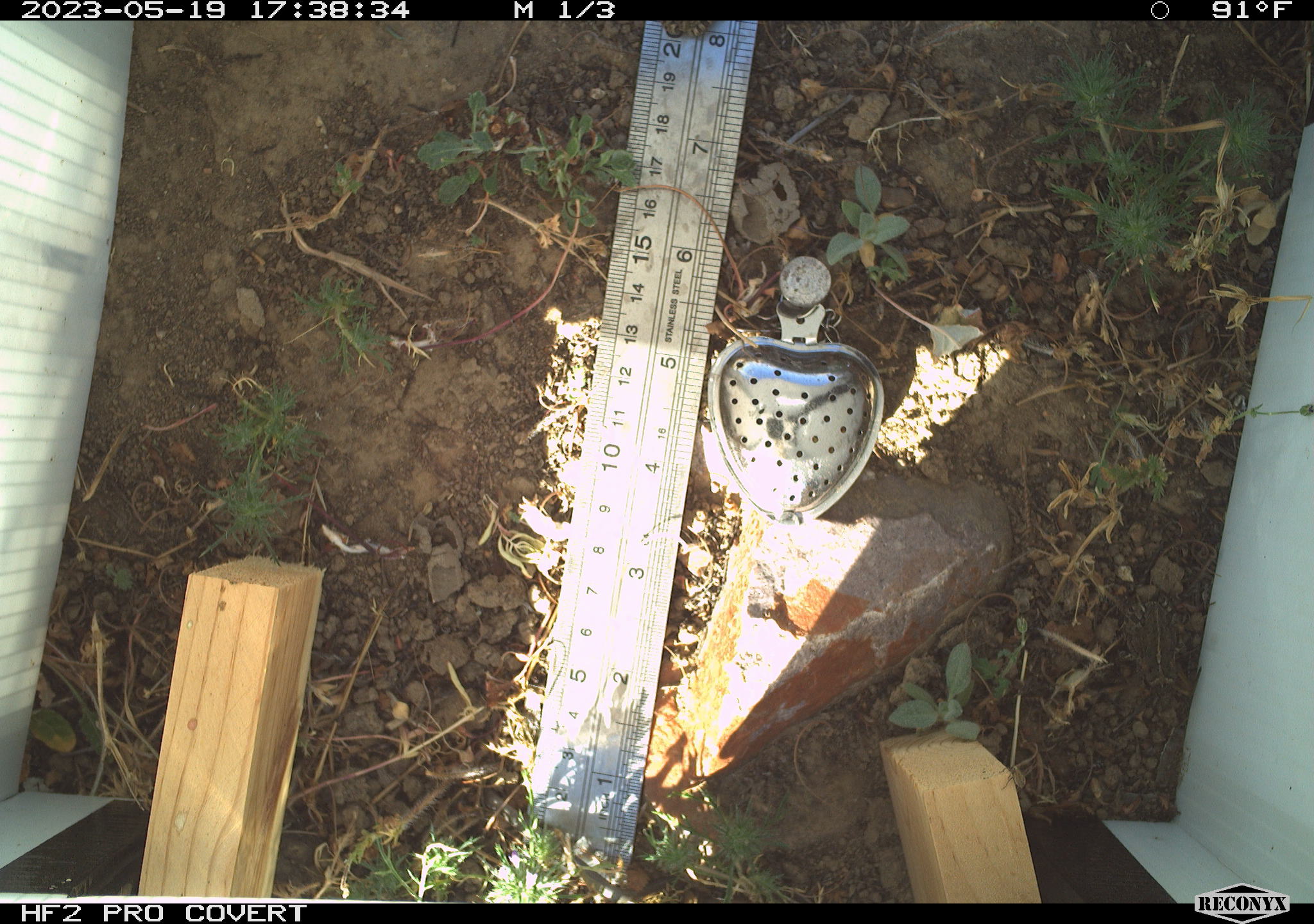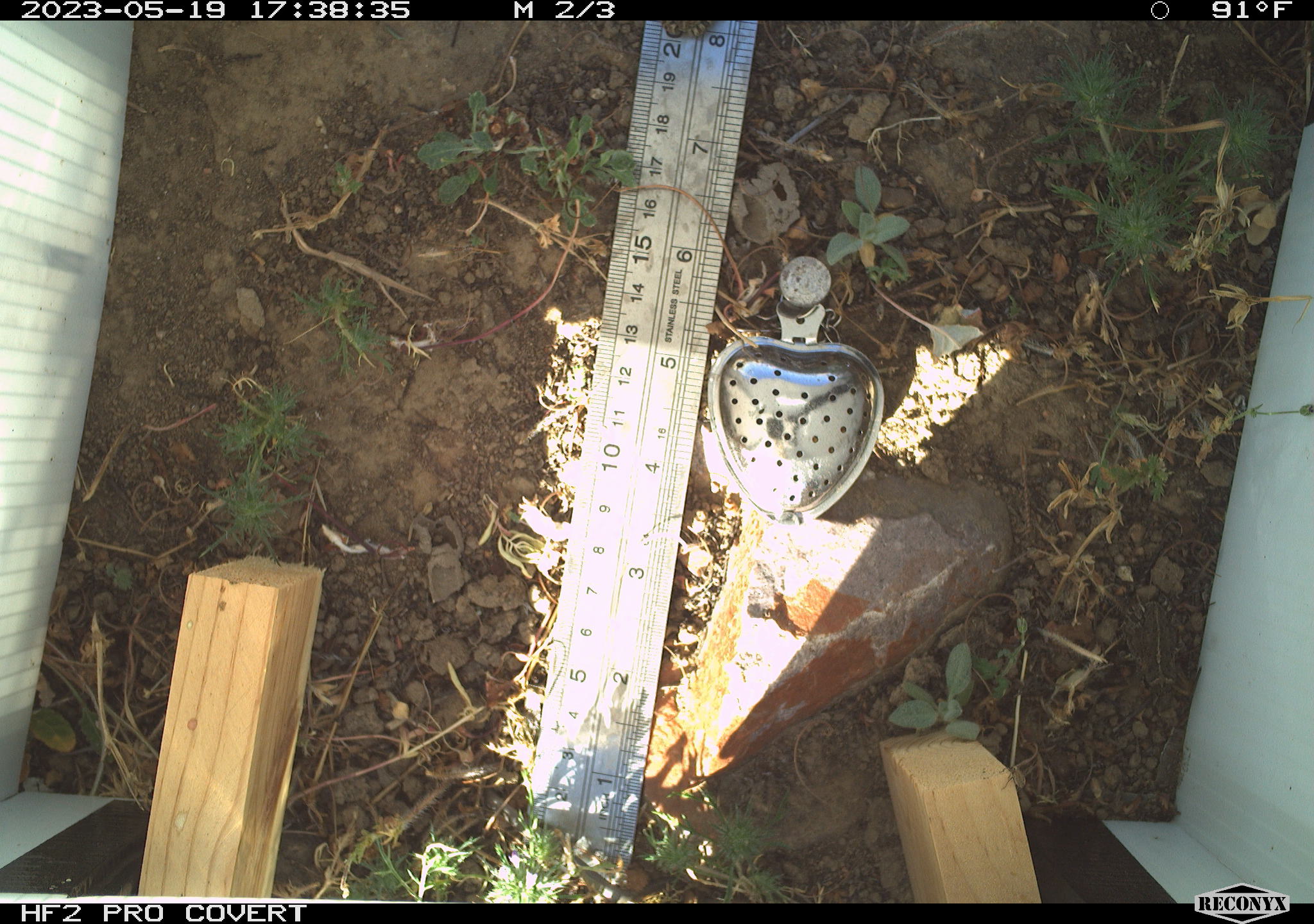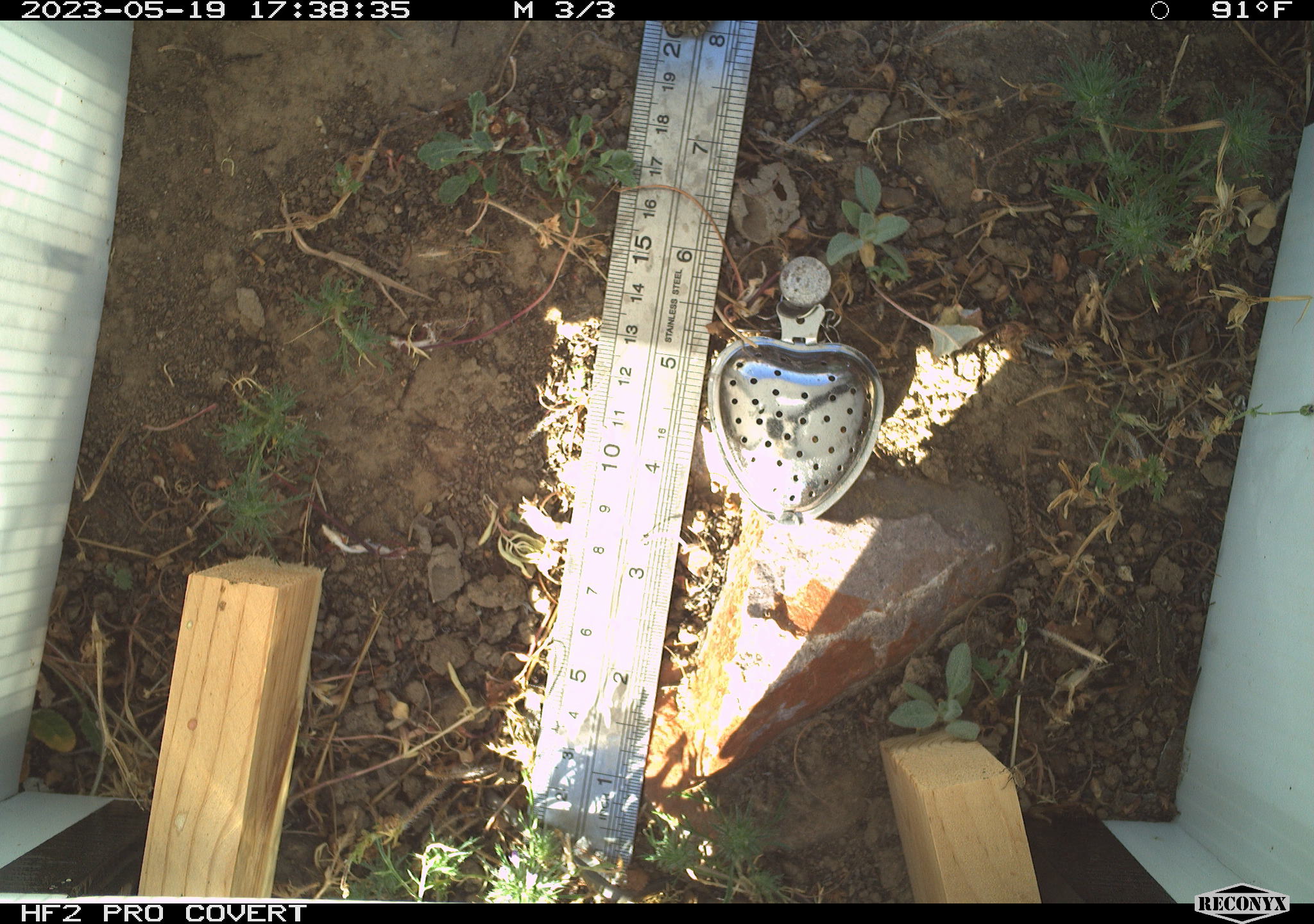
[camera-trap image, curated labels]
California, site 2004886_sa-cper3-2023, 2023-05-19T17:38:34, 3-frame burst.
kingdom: Animalia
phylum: Chordata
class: Amphibia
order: Anura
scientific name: Anura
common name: frogs